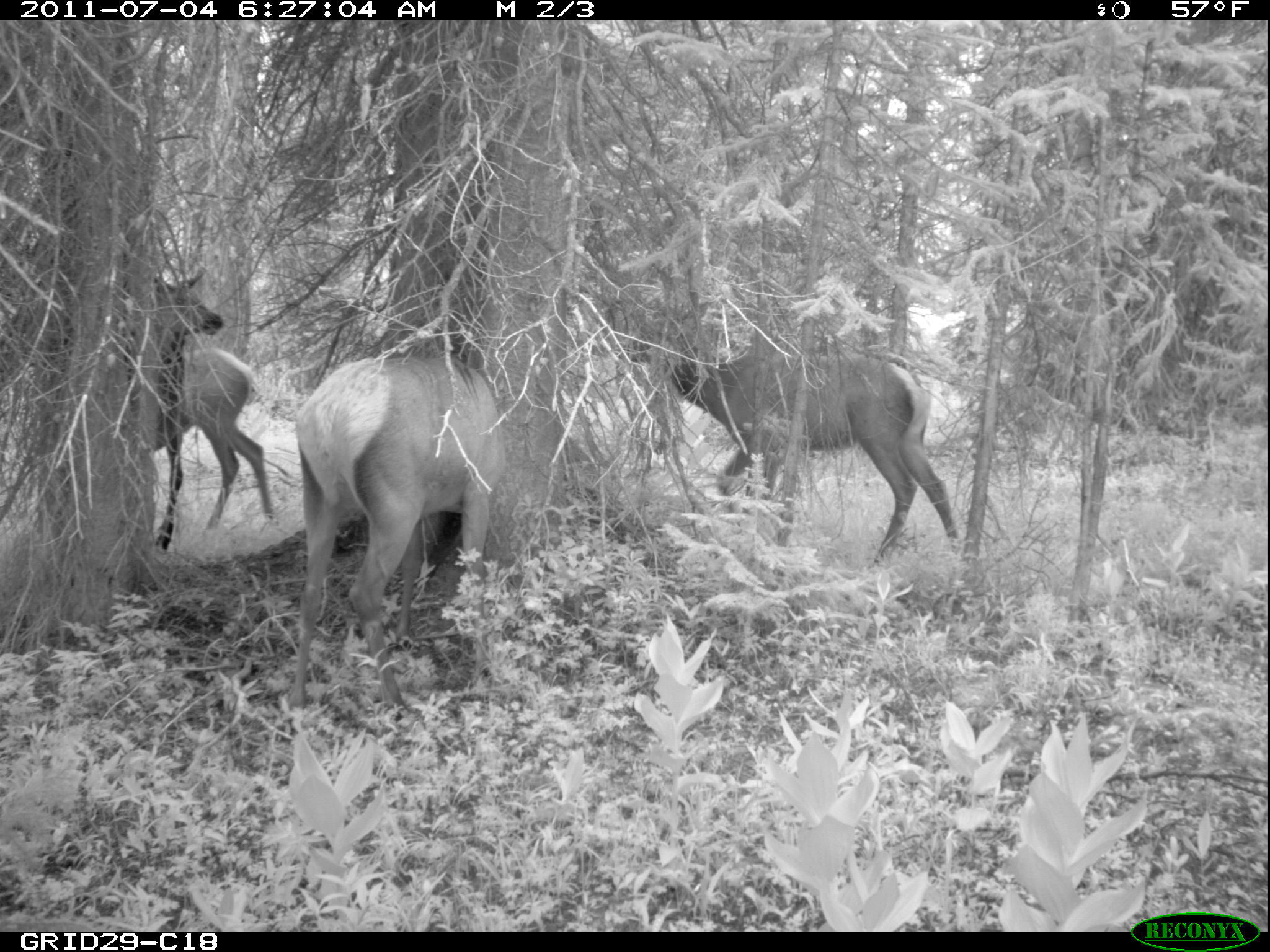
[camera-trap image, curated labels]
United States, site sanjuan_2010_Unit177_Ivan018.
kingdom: Animalia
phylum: Chordata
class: Mammalia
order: Artiodactyla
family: Cervidae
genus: Cervus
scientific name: Cervus elaphus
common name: red deer